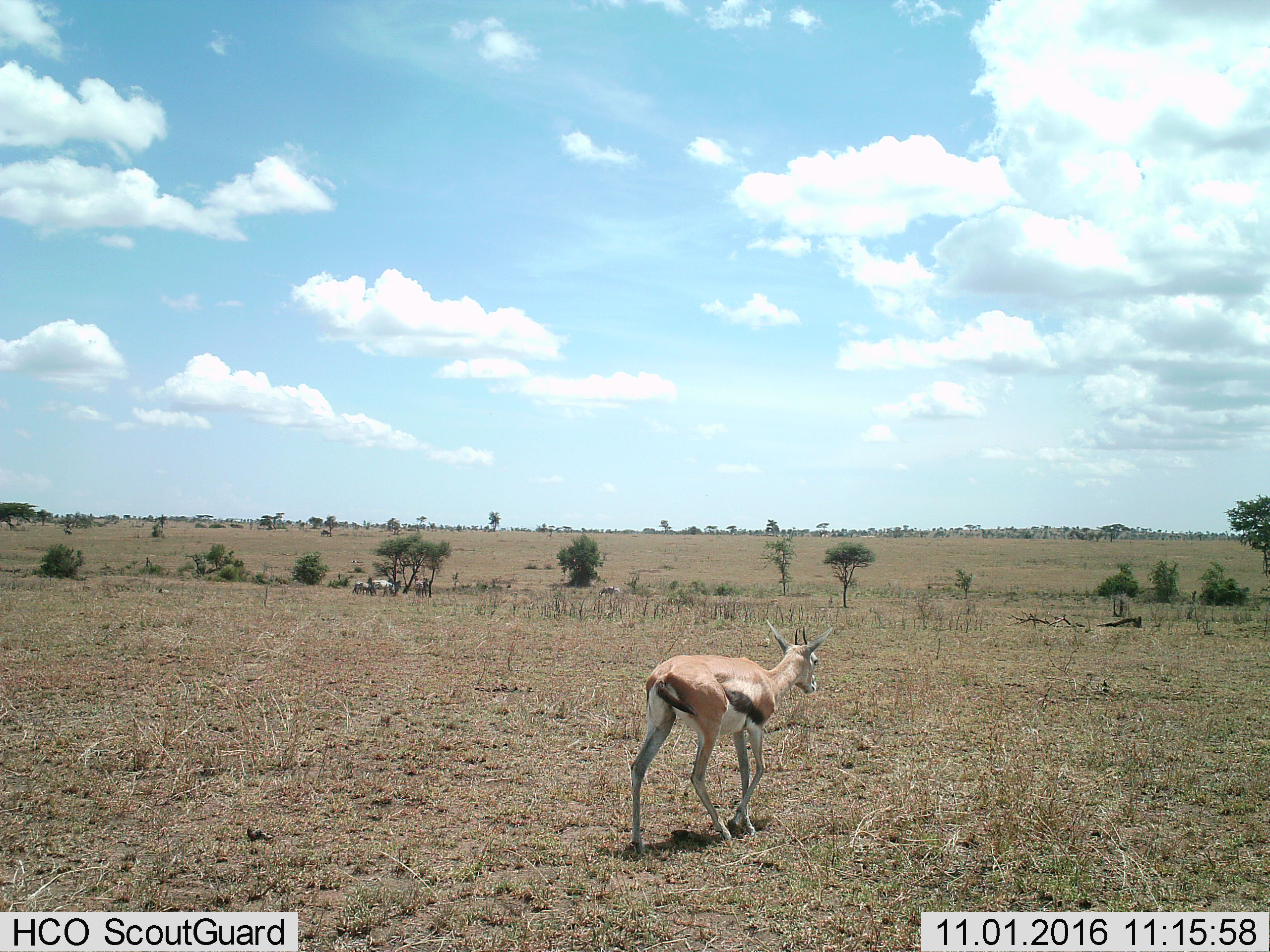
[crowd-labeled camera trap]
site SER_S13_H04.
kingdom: Animalia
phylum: Chordata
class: Mammalia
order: Artiodactyla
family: Bovidae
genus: Eudorcas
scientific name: Eudorcas thomsonii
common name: thomson's gazelle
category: gazellethomsons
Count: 1.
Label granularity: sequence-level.